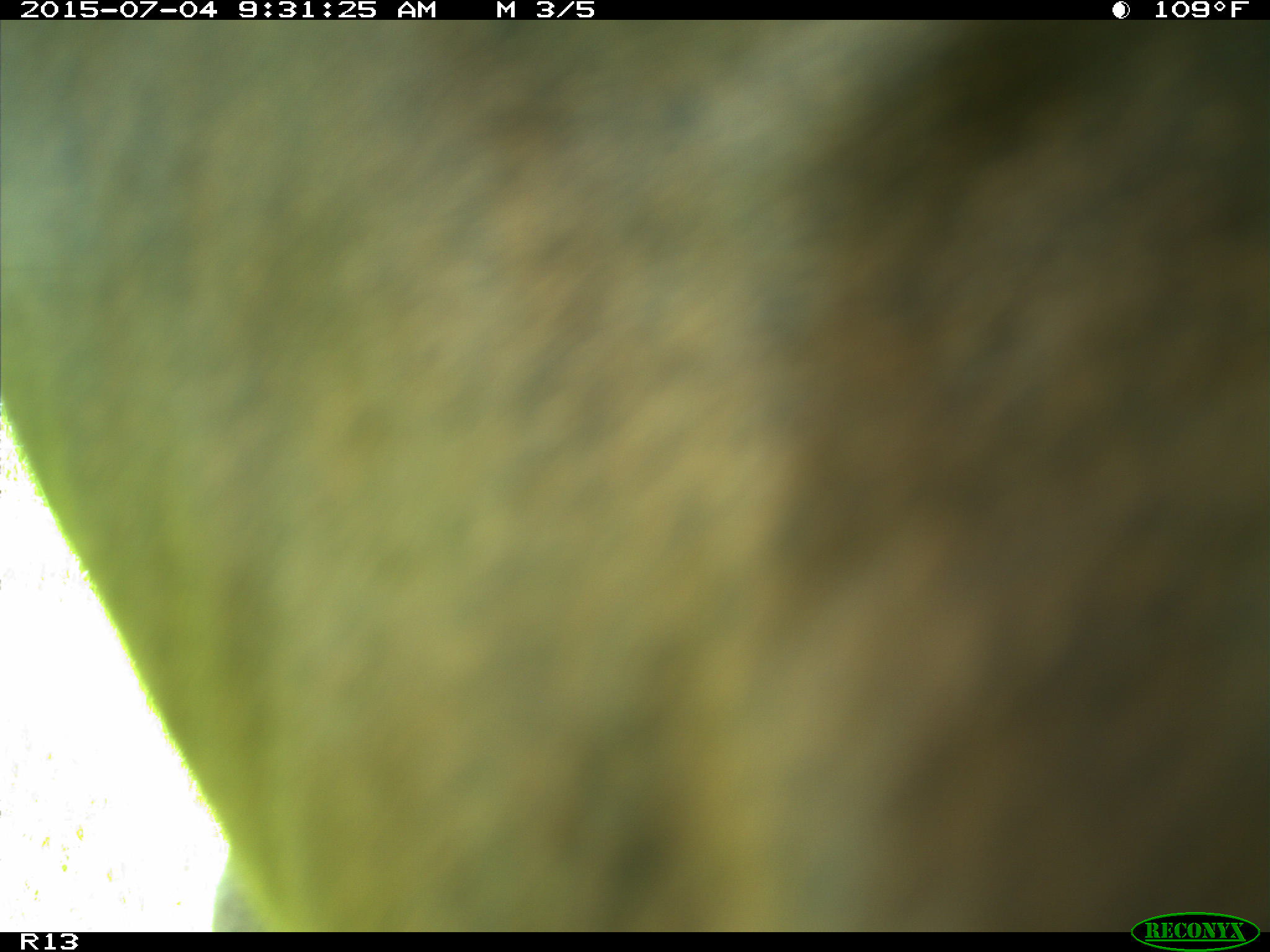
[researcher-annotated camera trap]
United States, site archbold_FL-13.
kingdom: Animalia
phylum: Chordata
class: Mammalia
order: Artiodactyla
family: Bovidae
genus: Bos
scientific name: Bos taurus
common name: domestic cow